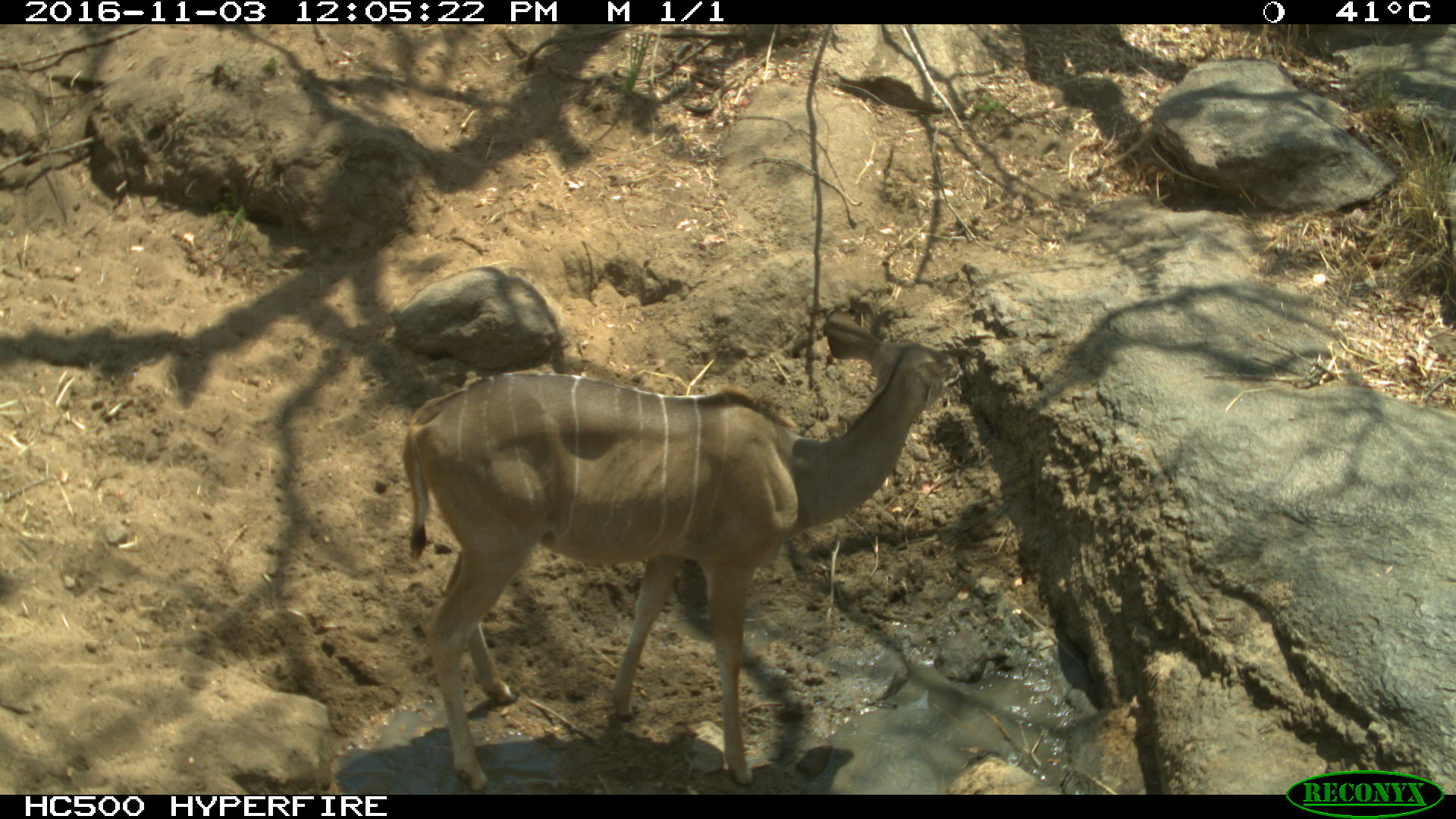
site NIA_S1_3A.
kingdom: Animalia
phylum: Chordata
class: Mammalia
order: Artiodactyla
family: Bovidae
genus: Tragelaphus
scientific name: Tragelaphus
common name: kudu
Kudu (Tragelaphus), count 1. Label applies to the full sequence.